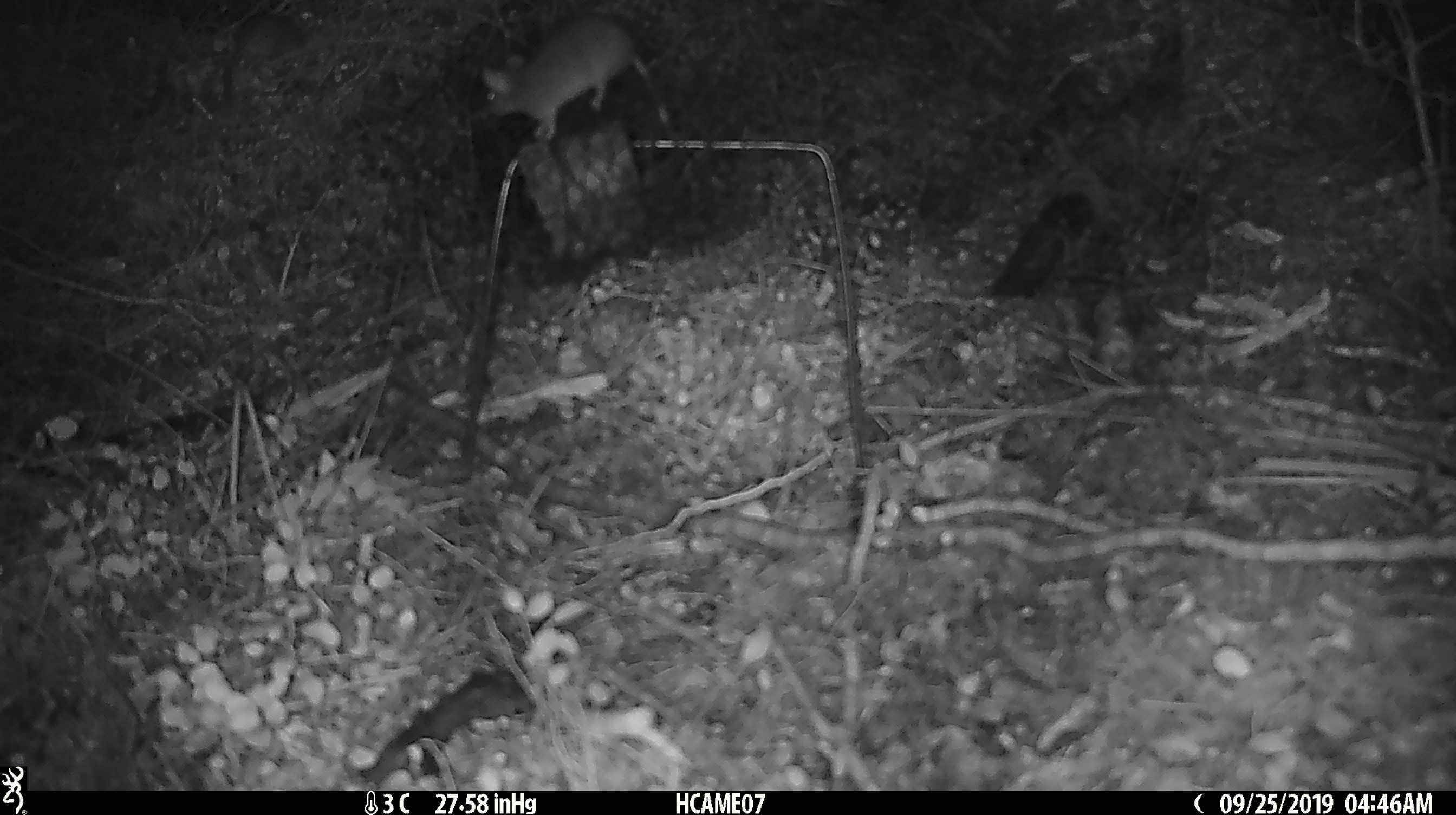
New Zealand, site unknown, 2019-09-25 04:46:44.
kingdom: Animalia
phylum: Chordata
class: Mammalia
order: Rodentia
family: Muridae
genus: Mus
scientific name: Mus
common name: mouse